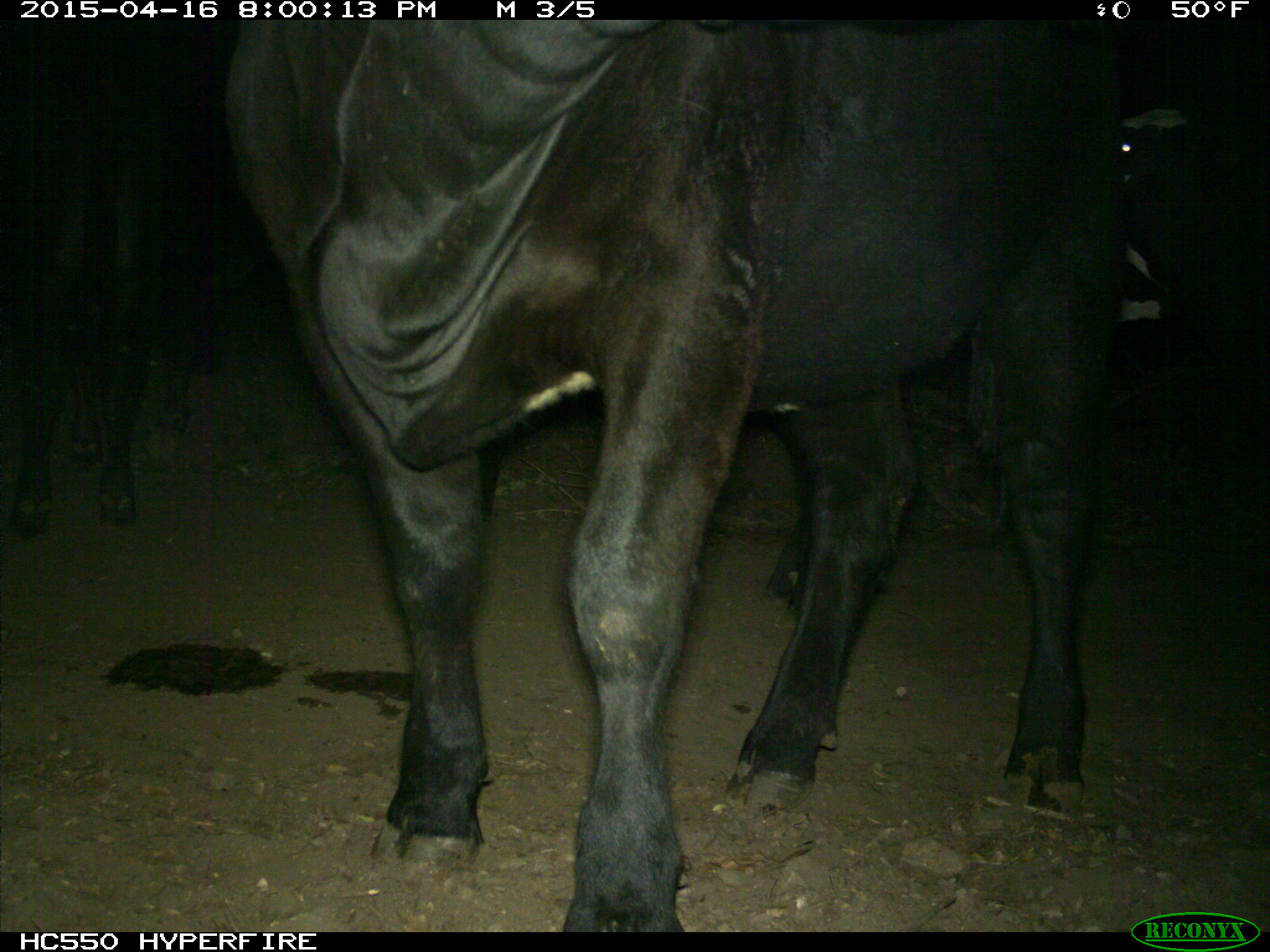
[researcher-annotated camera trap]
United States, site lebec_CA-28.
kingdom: Animalia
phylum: Chordata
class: Mammalia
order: Artiodactyla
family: Bovidae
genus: Bos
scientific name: Bos taurus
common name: domestic cow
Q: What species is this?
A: Bos taurus (domestic cow).